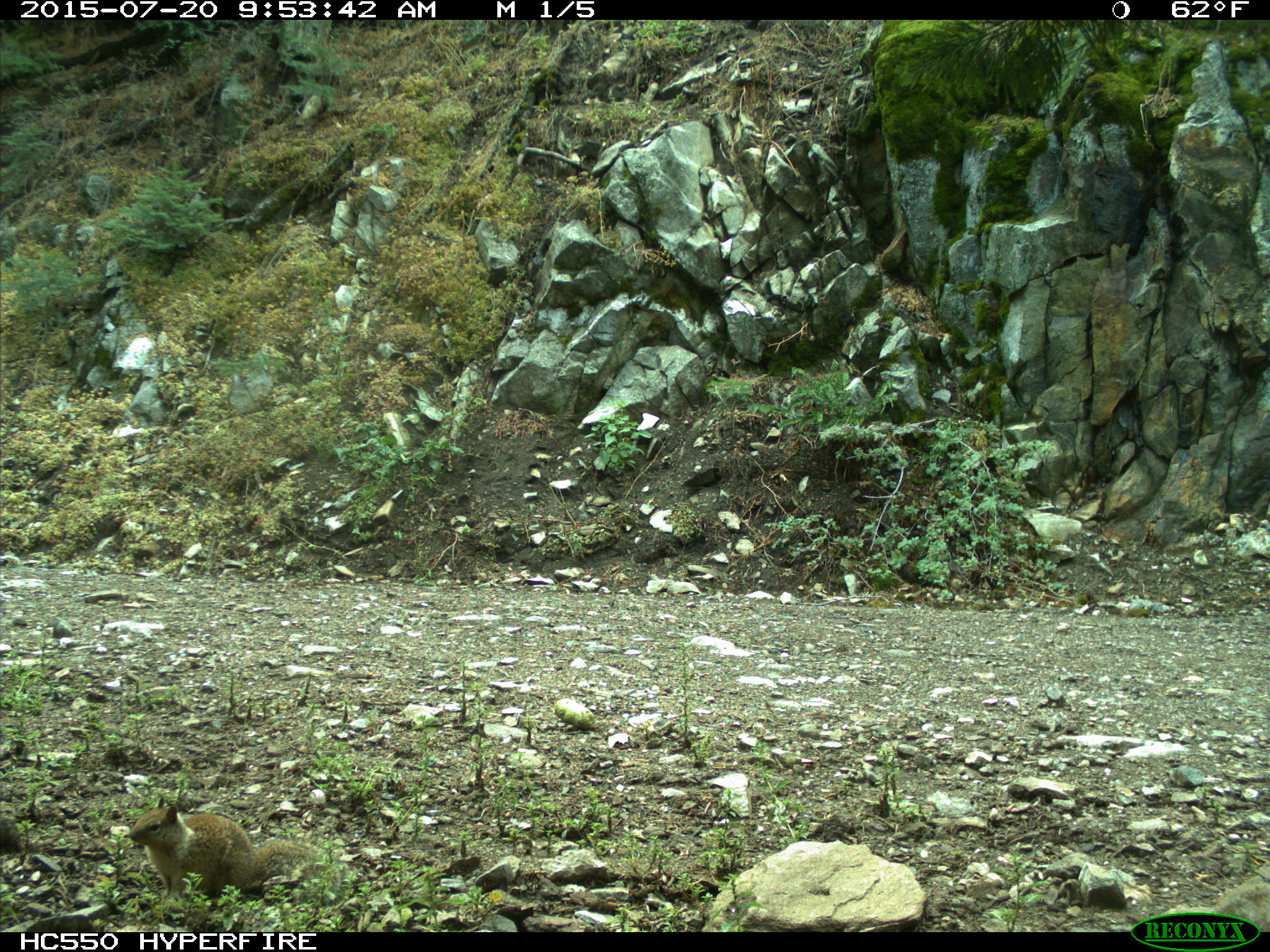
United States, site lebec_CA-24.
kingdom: Animalia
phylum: Chordata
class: Mammalia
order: Rodentia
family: Sciuridae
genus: Otospermophilus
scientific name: Otospermophilus beecheyi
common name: california ground squirrel